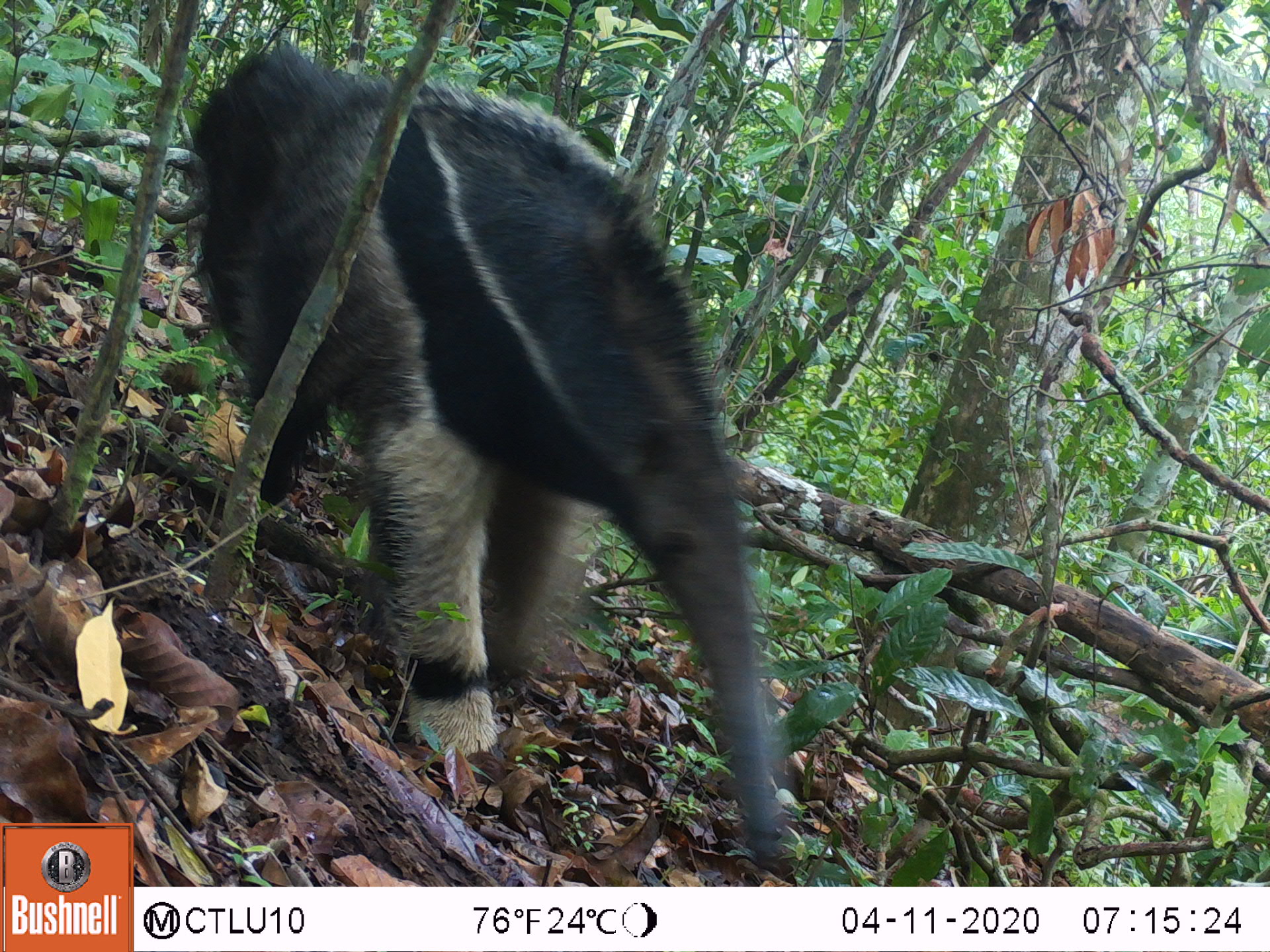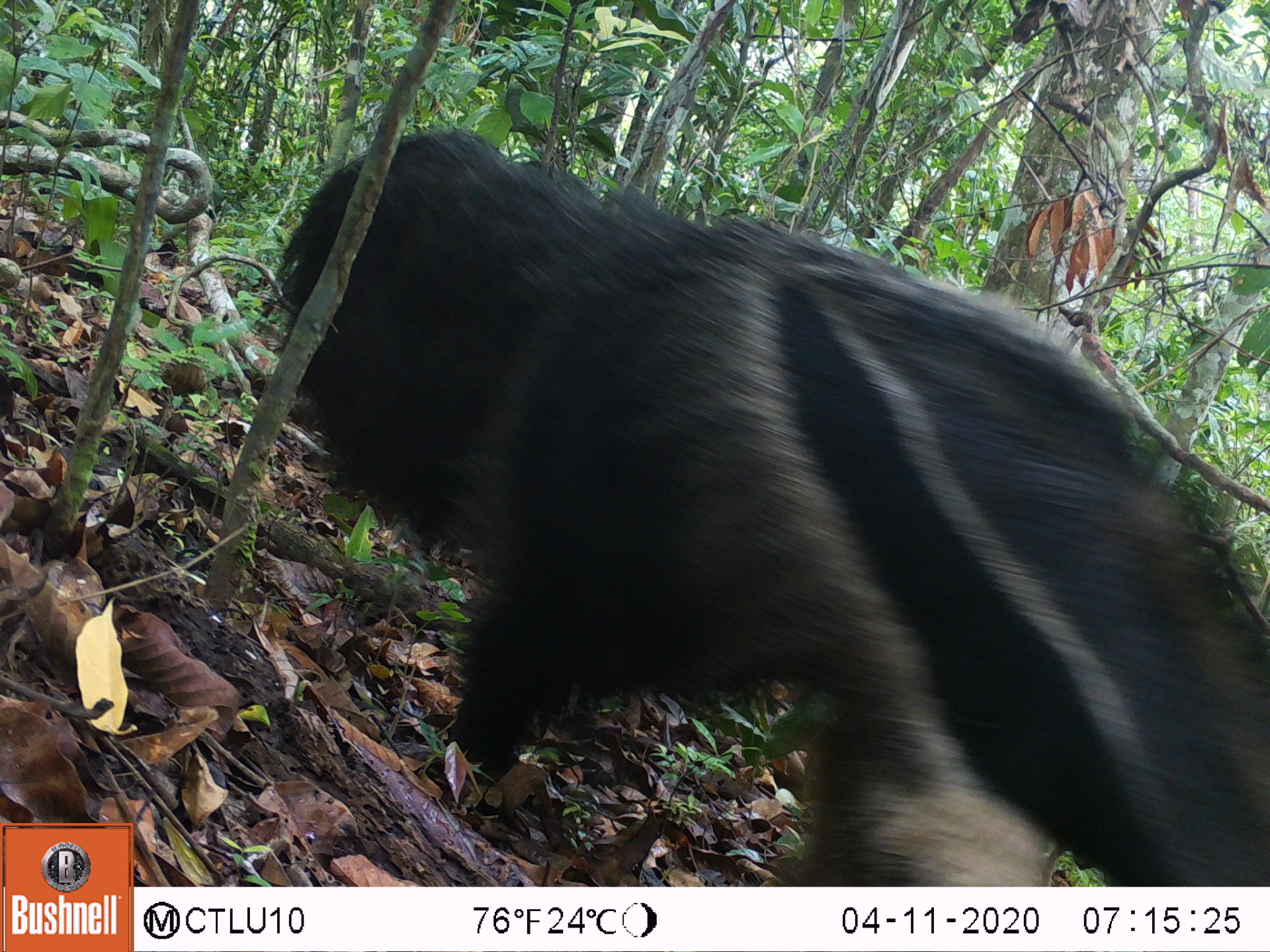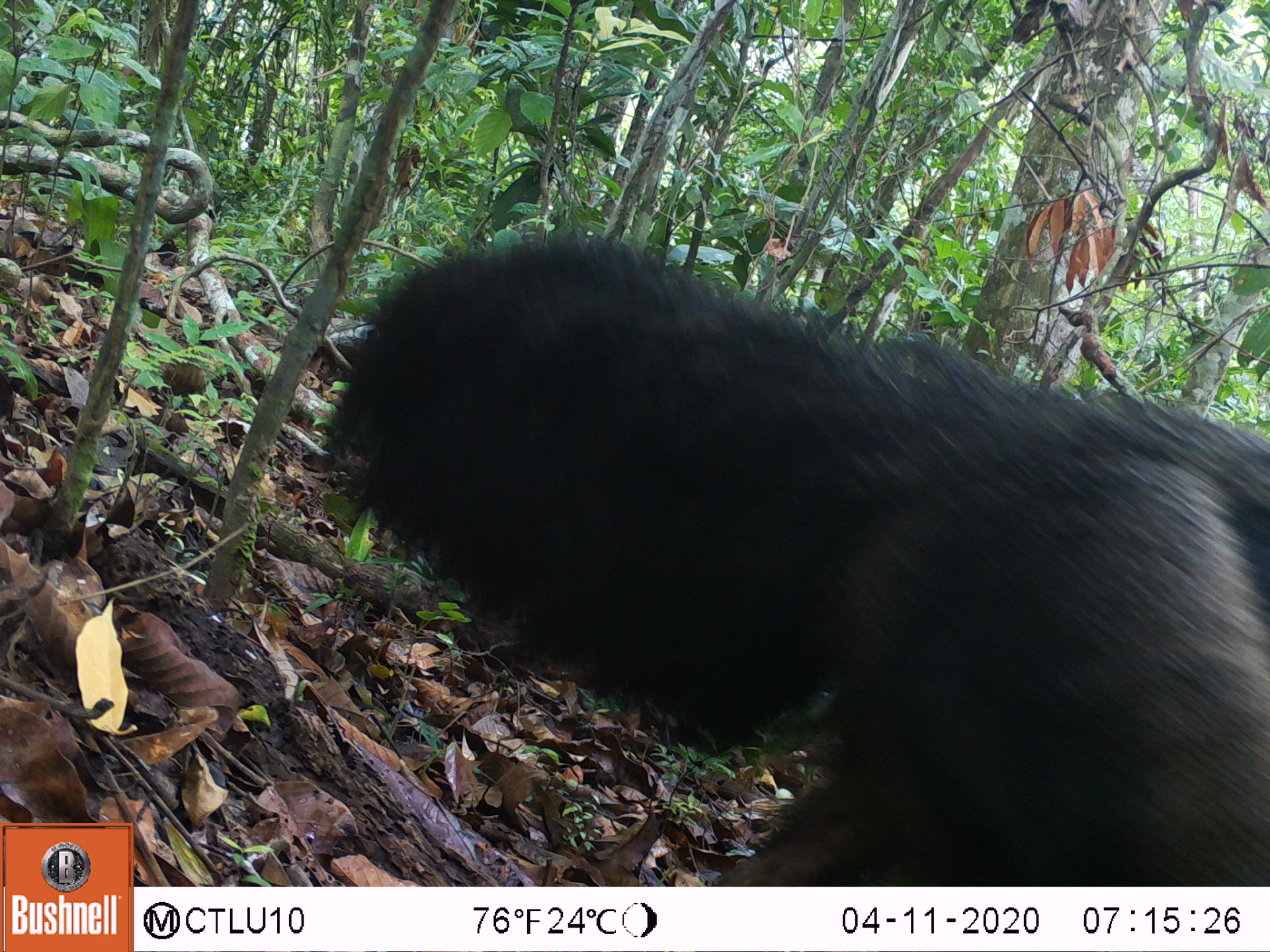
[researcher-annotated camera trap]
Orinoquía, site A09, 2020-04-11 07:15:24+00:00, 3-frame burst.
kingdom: Animalia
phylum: Chordata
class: Mammalia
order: Pilosa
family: Myrmecophagidae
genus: Myrmecophaga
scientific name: Myrmecophaga tridactyla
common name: giant anteater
Giant anteater (Myrmecophaga tridactyla).